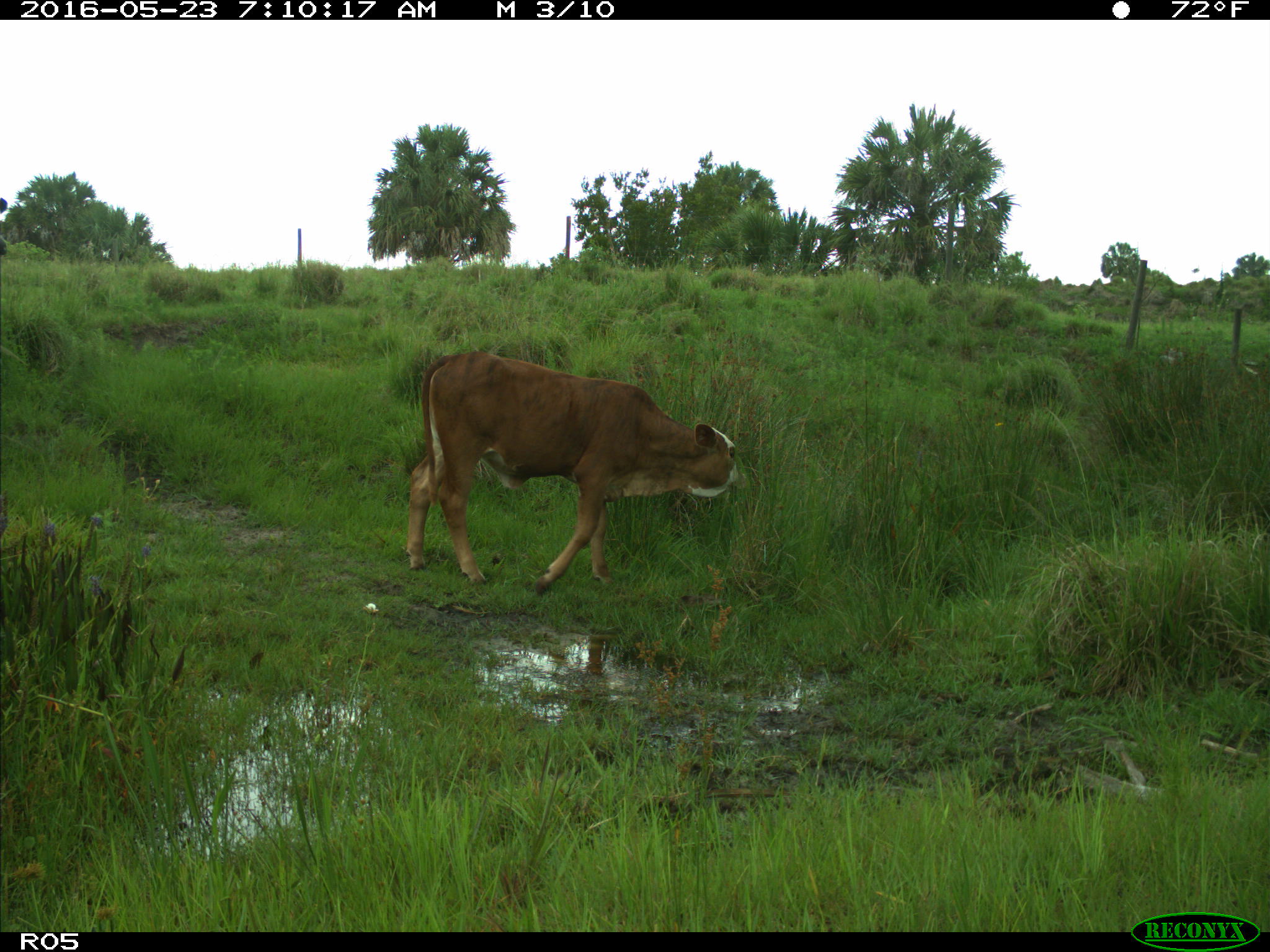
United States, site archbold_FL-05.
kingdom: Animalia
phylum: Chordata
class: Mammalia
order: Artiodactyla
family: Bovidae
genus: Bos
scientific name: Bos taurus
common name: domestic cow